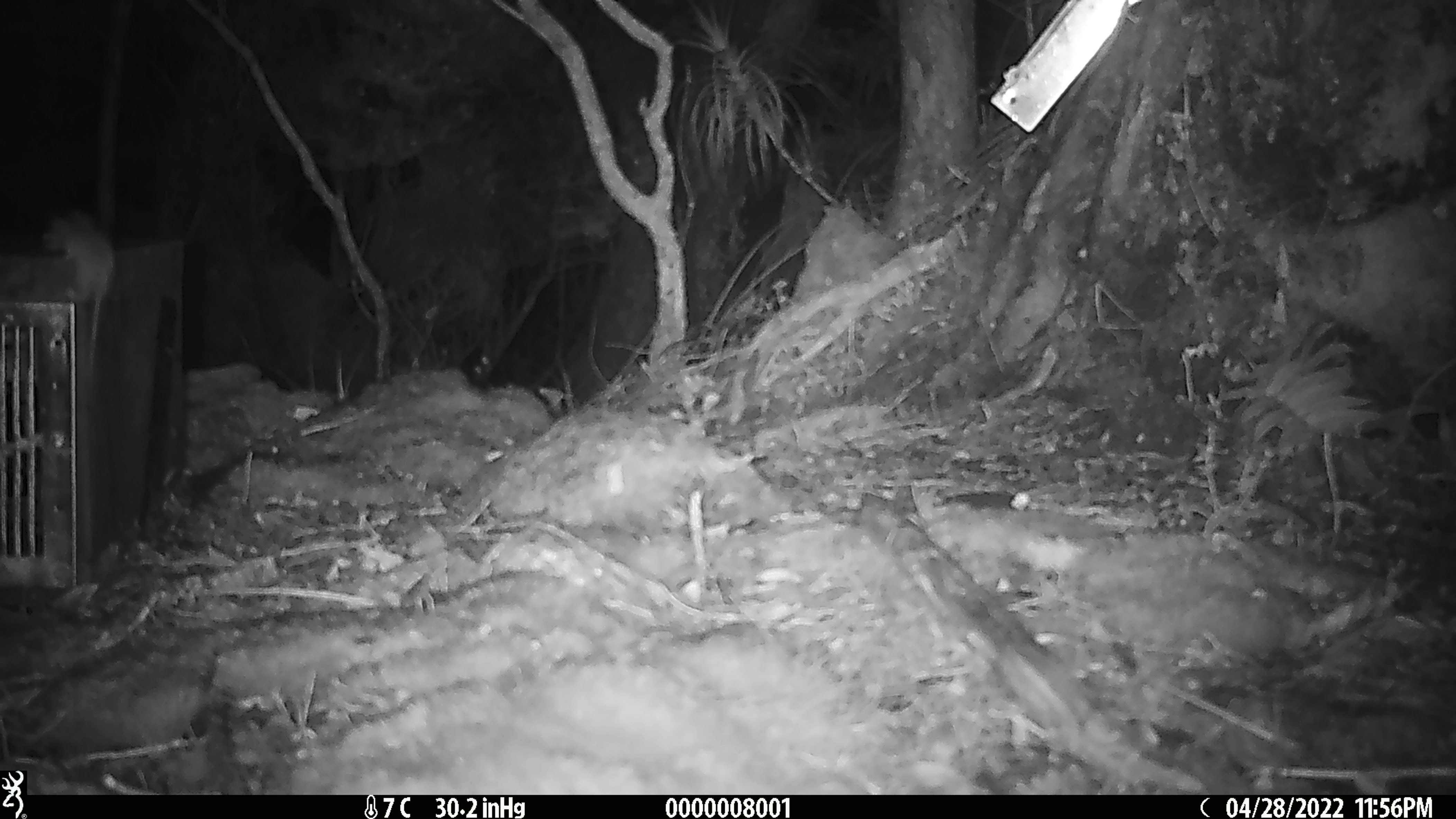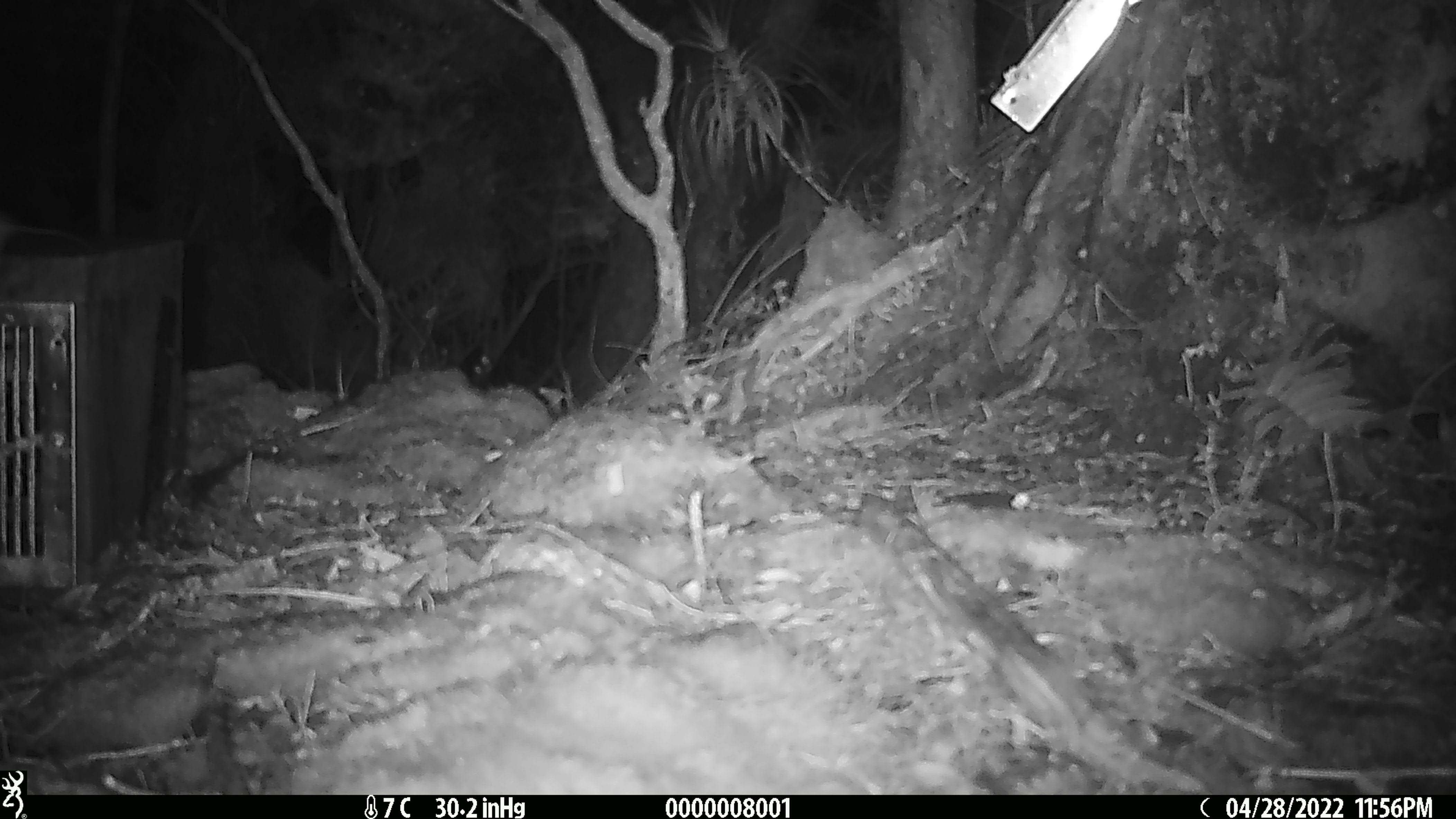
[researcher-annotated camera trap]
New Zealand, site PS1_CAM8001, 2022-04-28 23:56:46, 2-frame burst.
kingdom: Animalia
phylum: Chordata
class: Mammalia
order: Rodentia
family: Muridae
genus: Mus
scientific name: Mus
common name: mouse